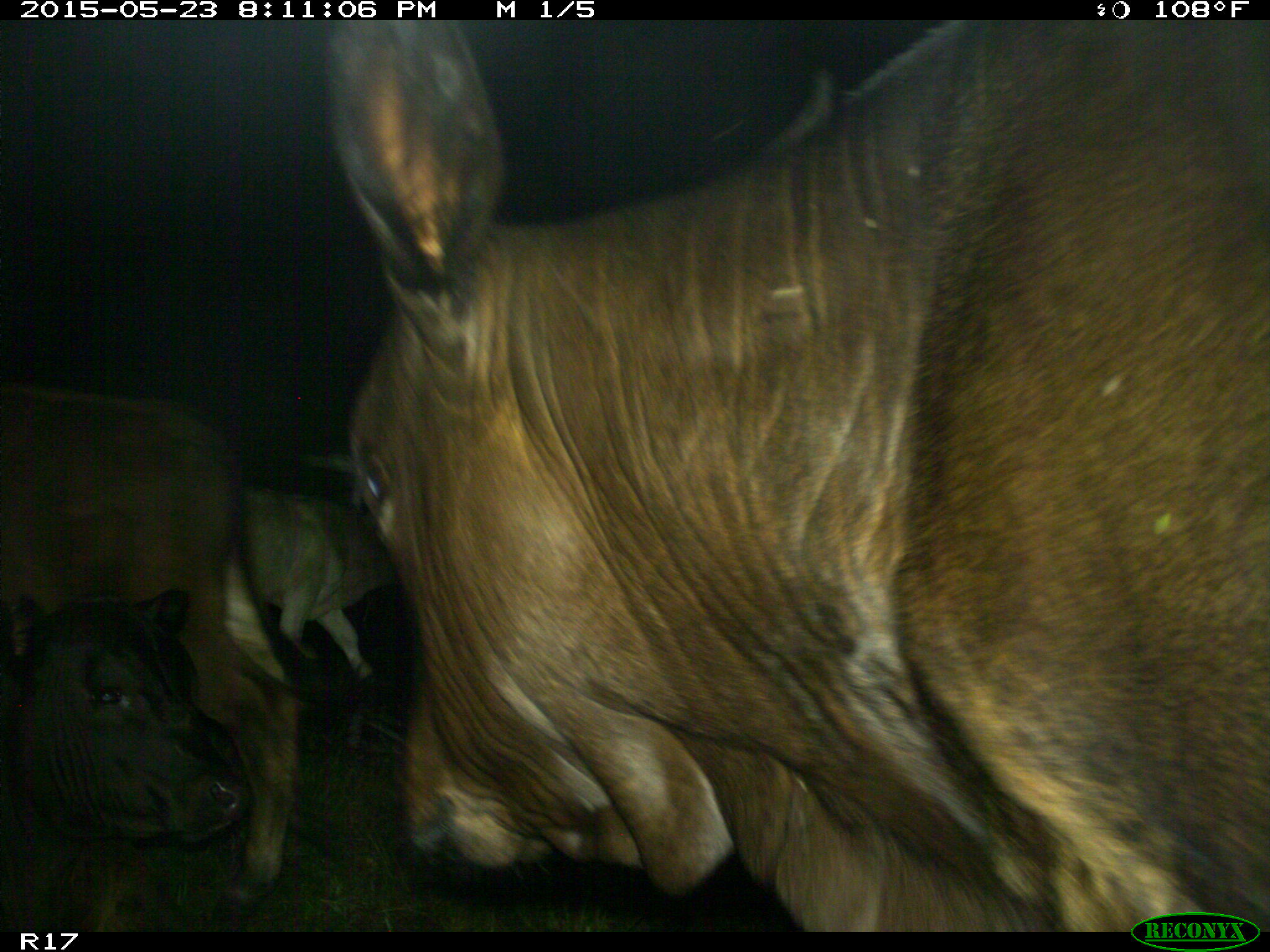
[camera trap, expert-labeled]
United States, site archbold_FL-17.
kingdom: Animalia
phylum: Chordata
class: Mammalia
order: Artiodactyla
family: Bovidae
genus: Bos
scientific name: Bos taurus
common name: domestic cow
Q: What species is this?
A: Bos taurus (domestic cow).